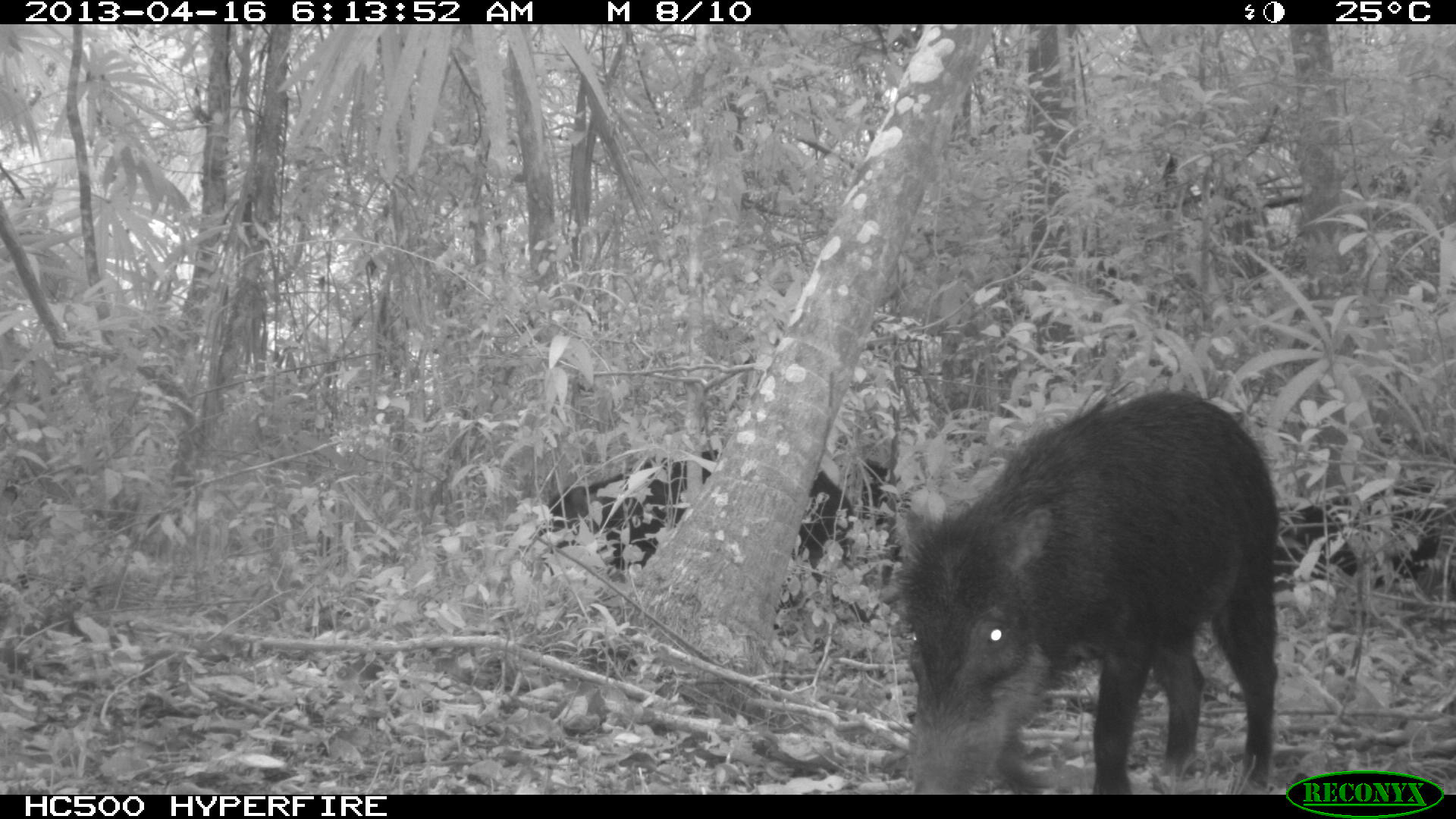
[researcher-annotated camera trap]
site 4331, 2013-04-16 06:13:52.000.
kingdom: Animalia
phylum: Chordata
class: Mammalia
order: Artiodactyla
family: Tayassuidae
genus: Tayassu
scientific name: Tayassu pecari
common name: white-lipped peccary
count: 11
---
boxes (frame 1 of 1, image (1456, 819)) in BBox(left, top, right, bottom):
tayassu pecari: BBox(885, 373, 1276, 789); BBox(540, 441, 858, 586); BBox(1270, 469, 1446, 587); BBox(866, 454, 899, 584)